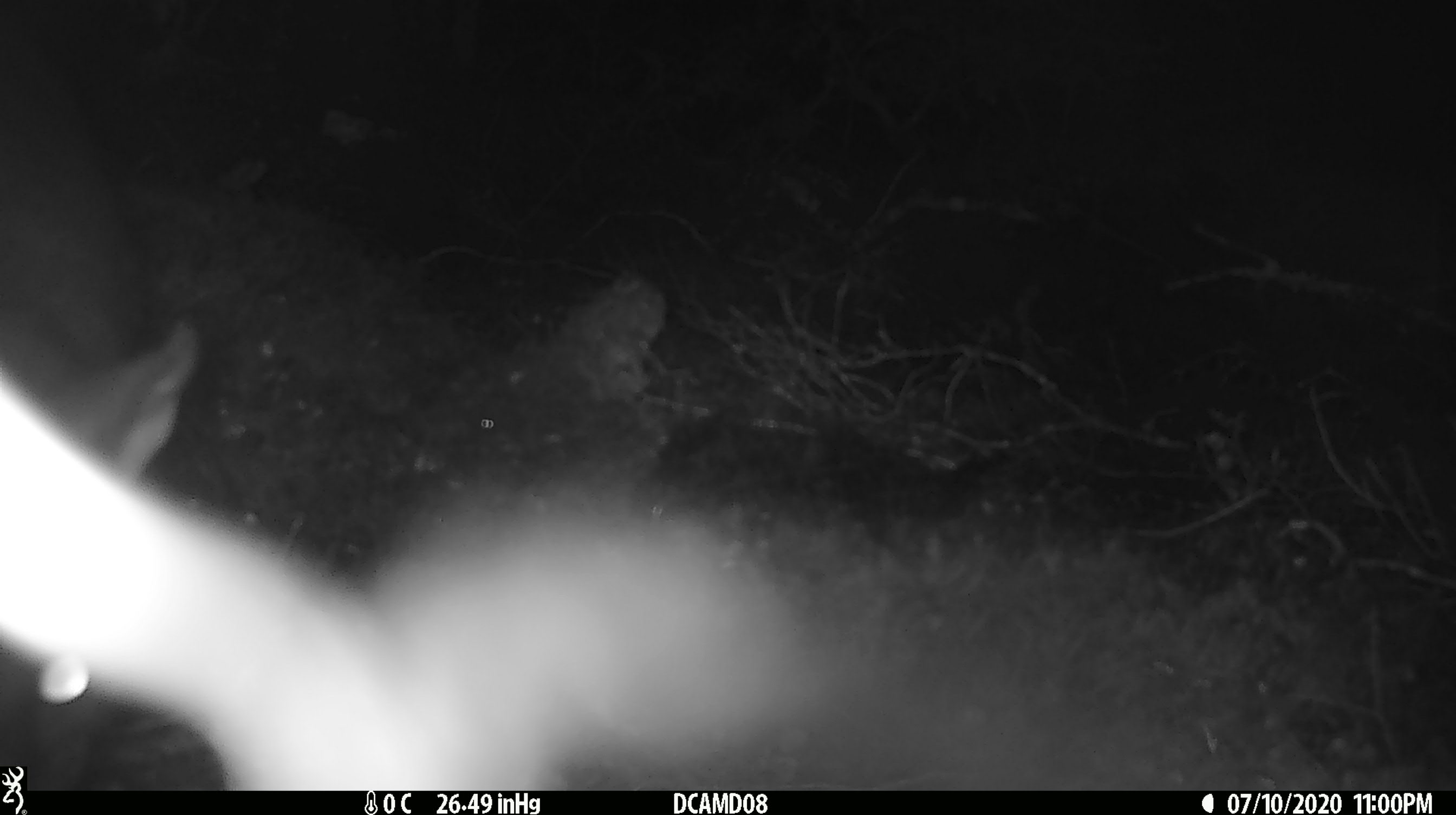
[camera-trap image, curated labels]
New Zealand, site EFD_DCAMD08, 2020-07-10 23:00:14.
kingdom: Animalia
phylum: Chordata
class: Mammalia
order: Diprotodontia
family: Phalangeridae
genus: Trichosurus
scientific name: Trichosurus vulpecula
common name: common brushtail possum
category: possum